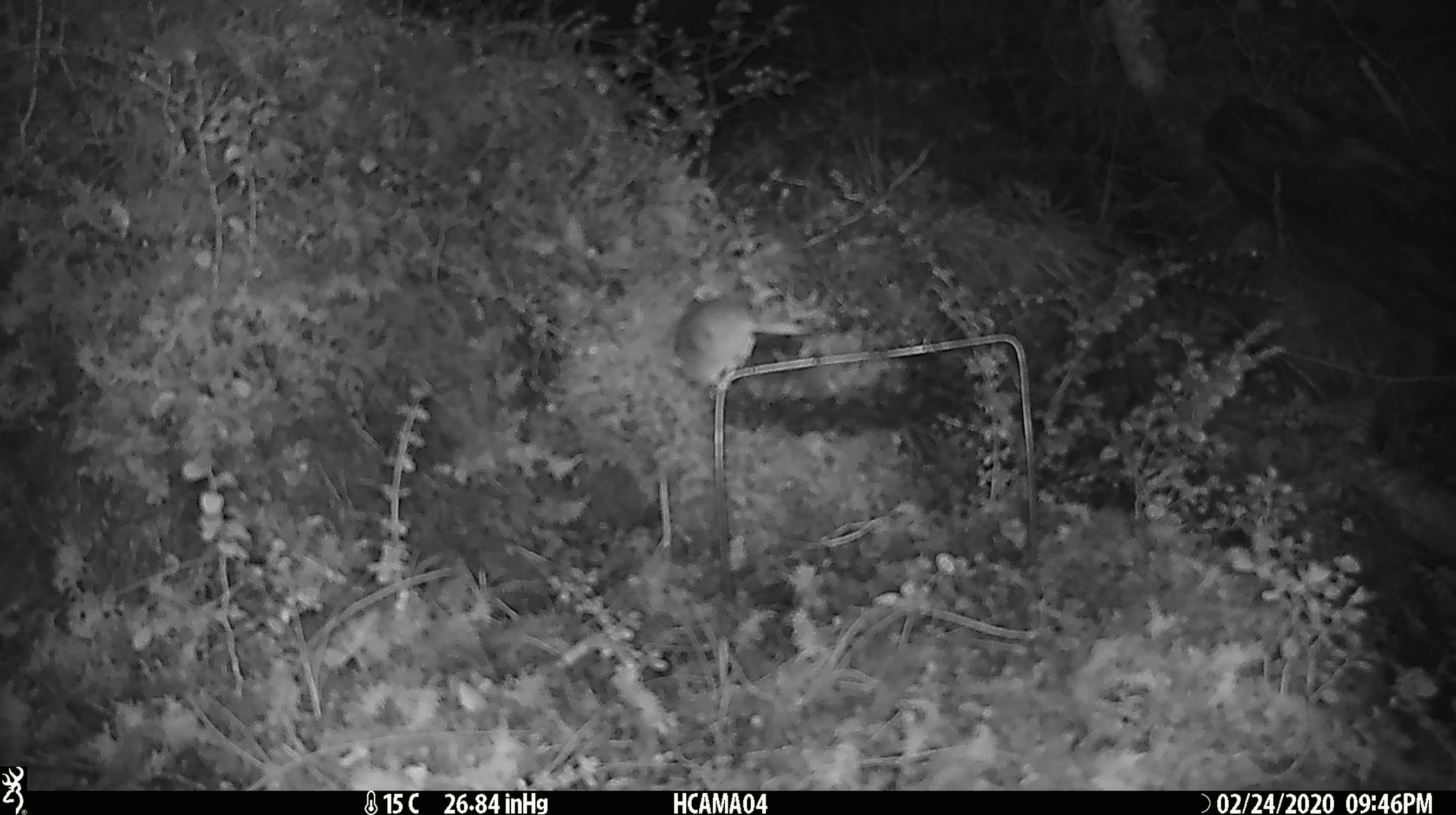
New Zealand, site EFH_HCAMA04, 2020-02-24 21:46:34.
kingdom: Animalia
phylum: Chordata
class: Mammalia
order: Rodentia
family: Muridae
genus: Mus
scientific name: Mus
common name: mouse